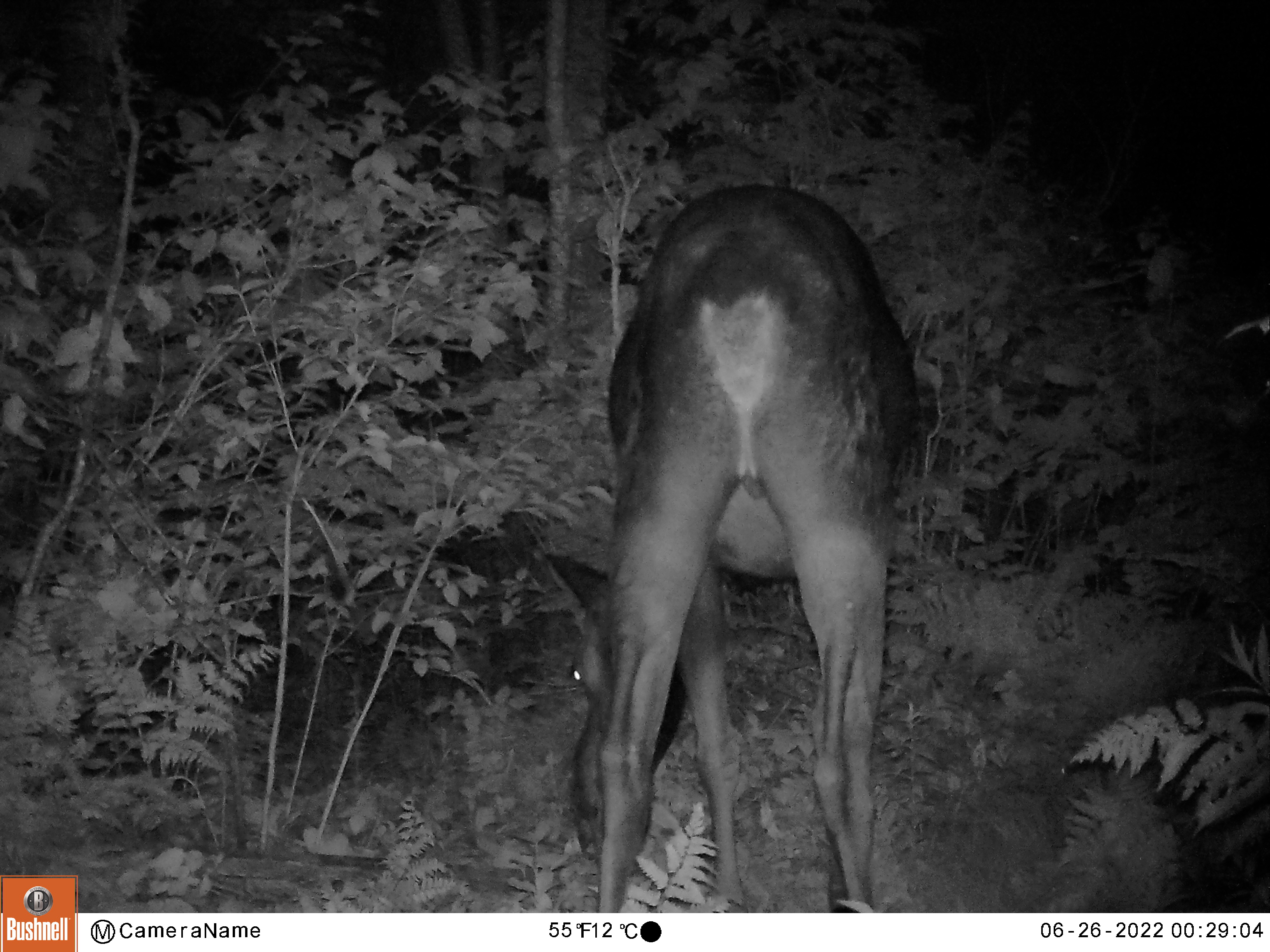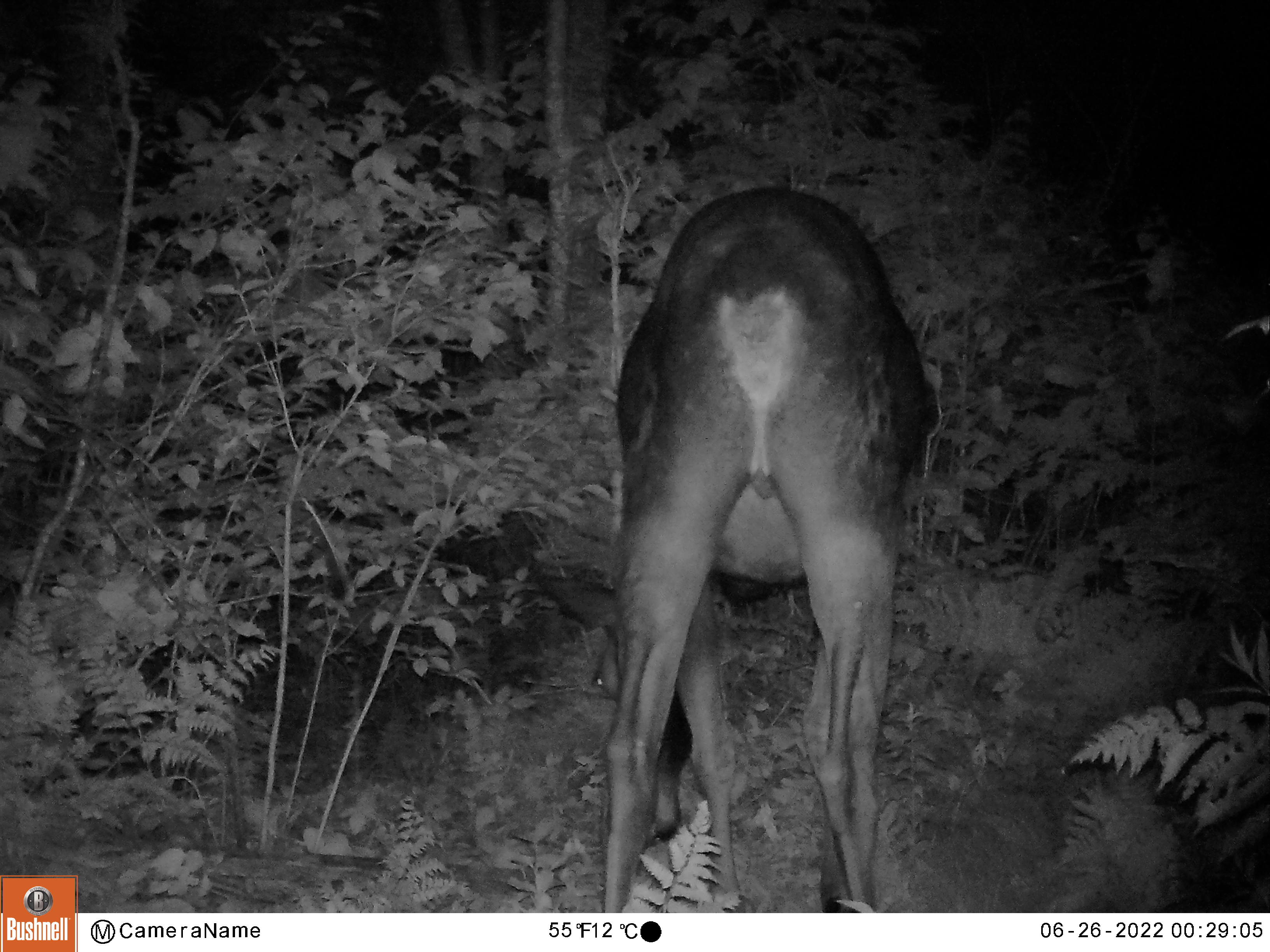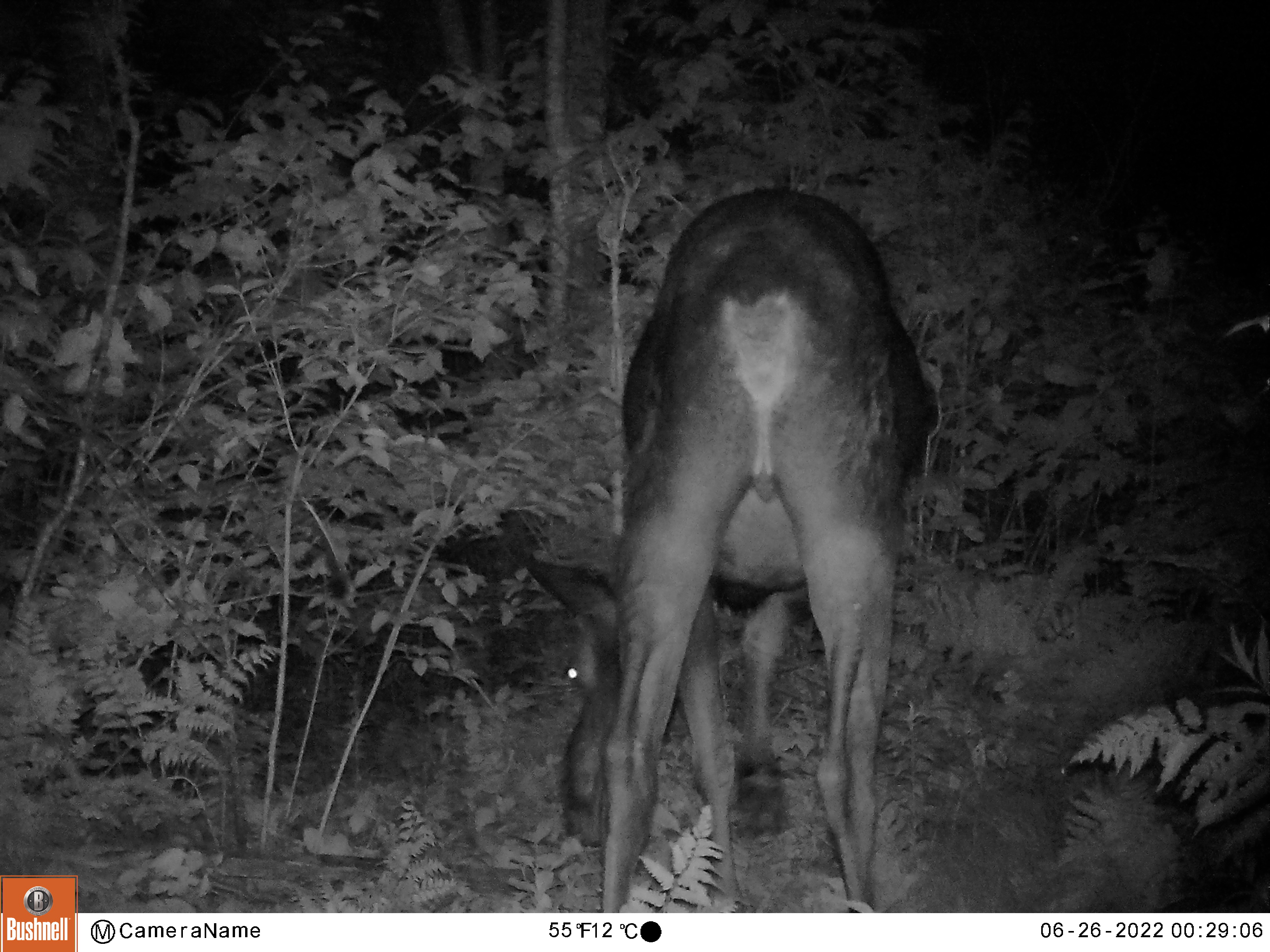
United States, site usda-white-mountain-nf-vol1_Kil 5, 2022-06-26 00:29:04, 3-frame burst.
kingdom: Animalia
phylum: Chordata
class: Mammalia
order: Artiodactyla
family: Cervidae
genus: Alces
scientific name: Alces alces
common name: moose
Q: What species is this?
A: Moose (Alces alces).